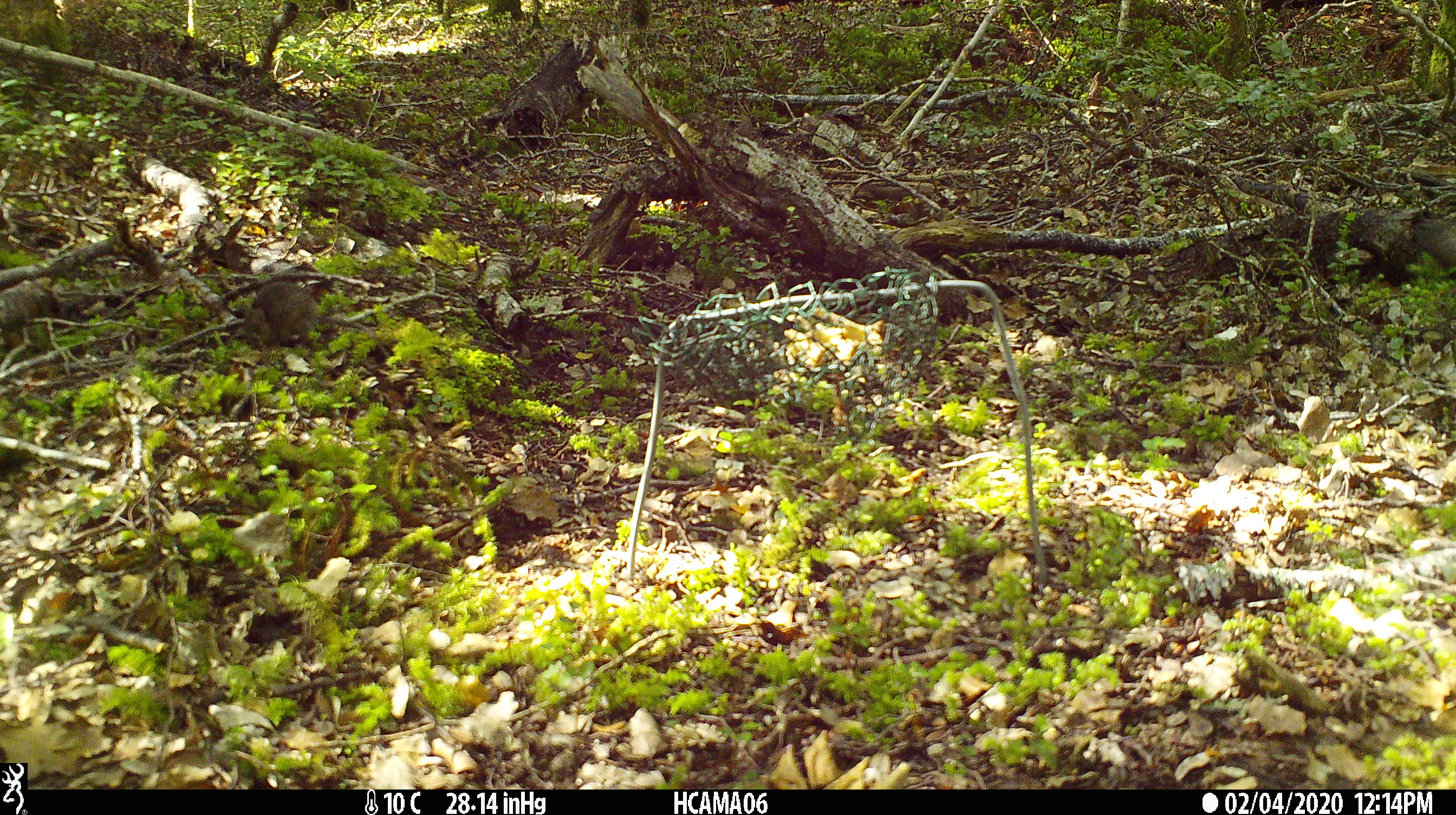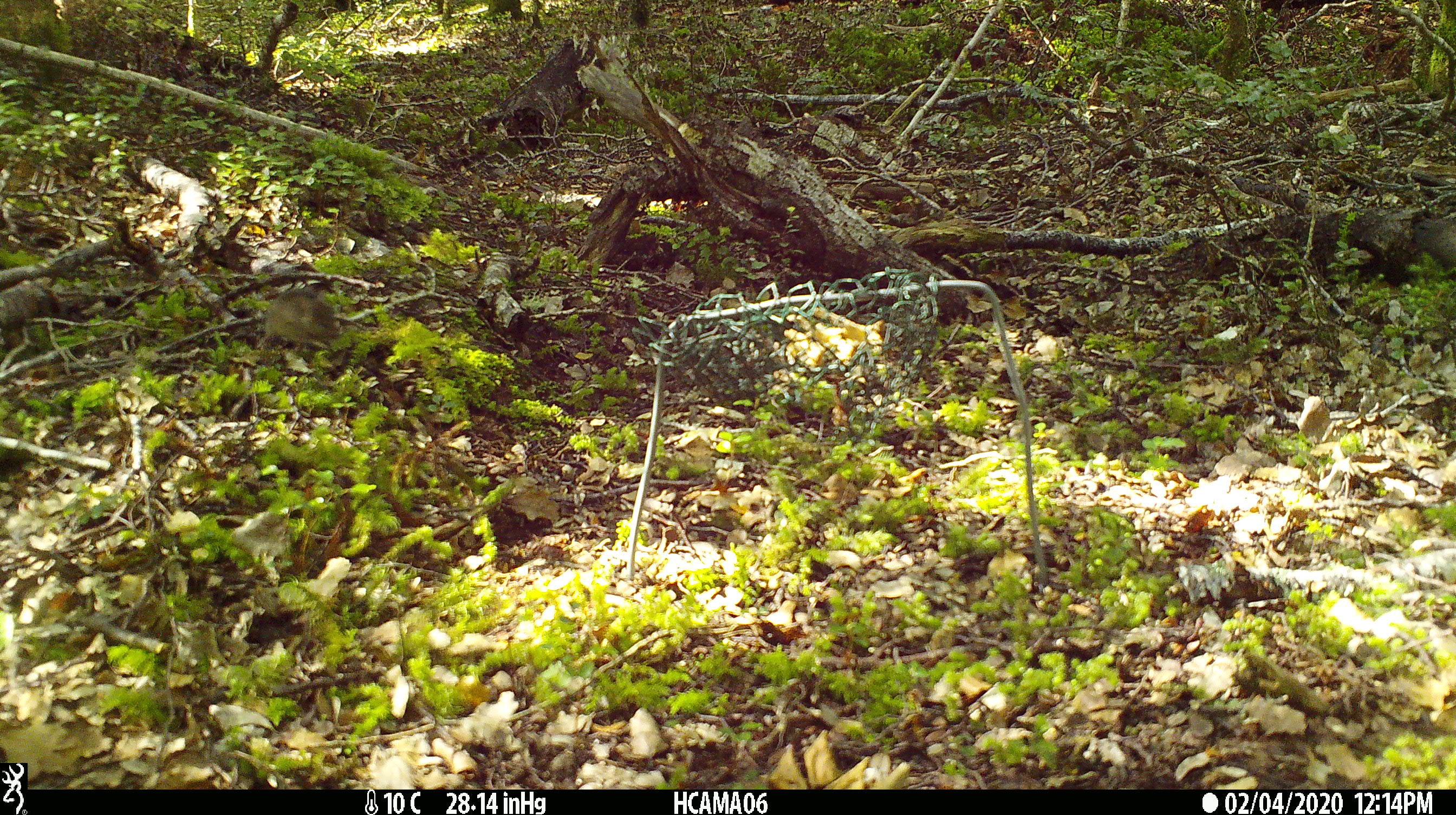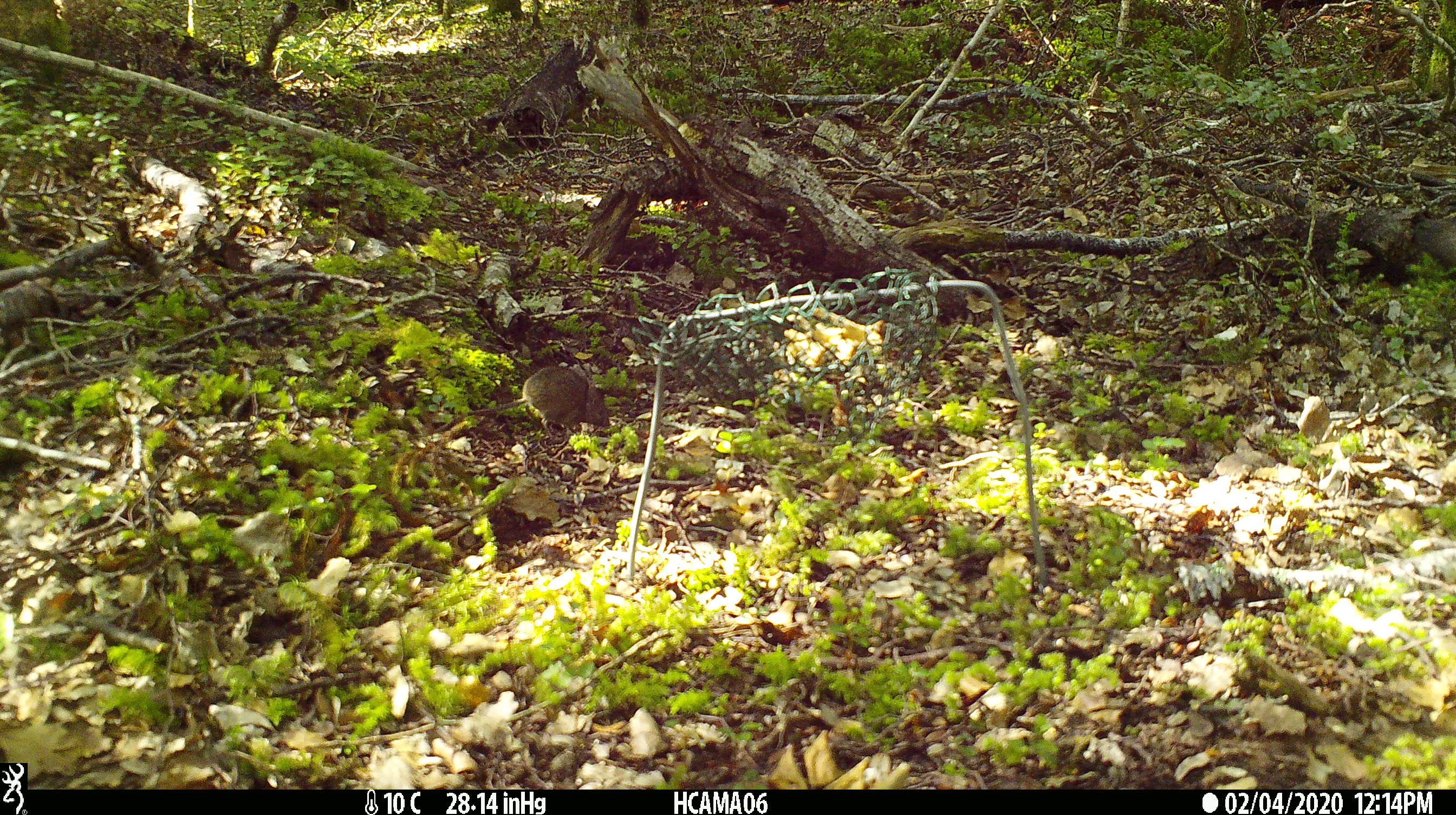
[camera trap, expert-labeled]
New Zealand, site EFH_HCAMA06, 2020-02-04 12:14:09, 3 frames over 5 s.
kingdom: Animalia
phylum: Chordata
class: Mammalia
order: Rodentia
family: Muridae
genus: Mus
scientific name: Mus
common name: mouse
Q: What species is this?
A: Mouse (Mus).